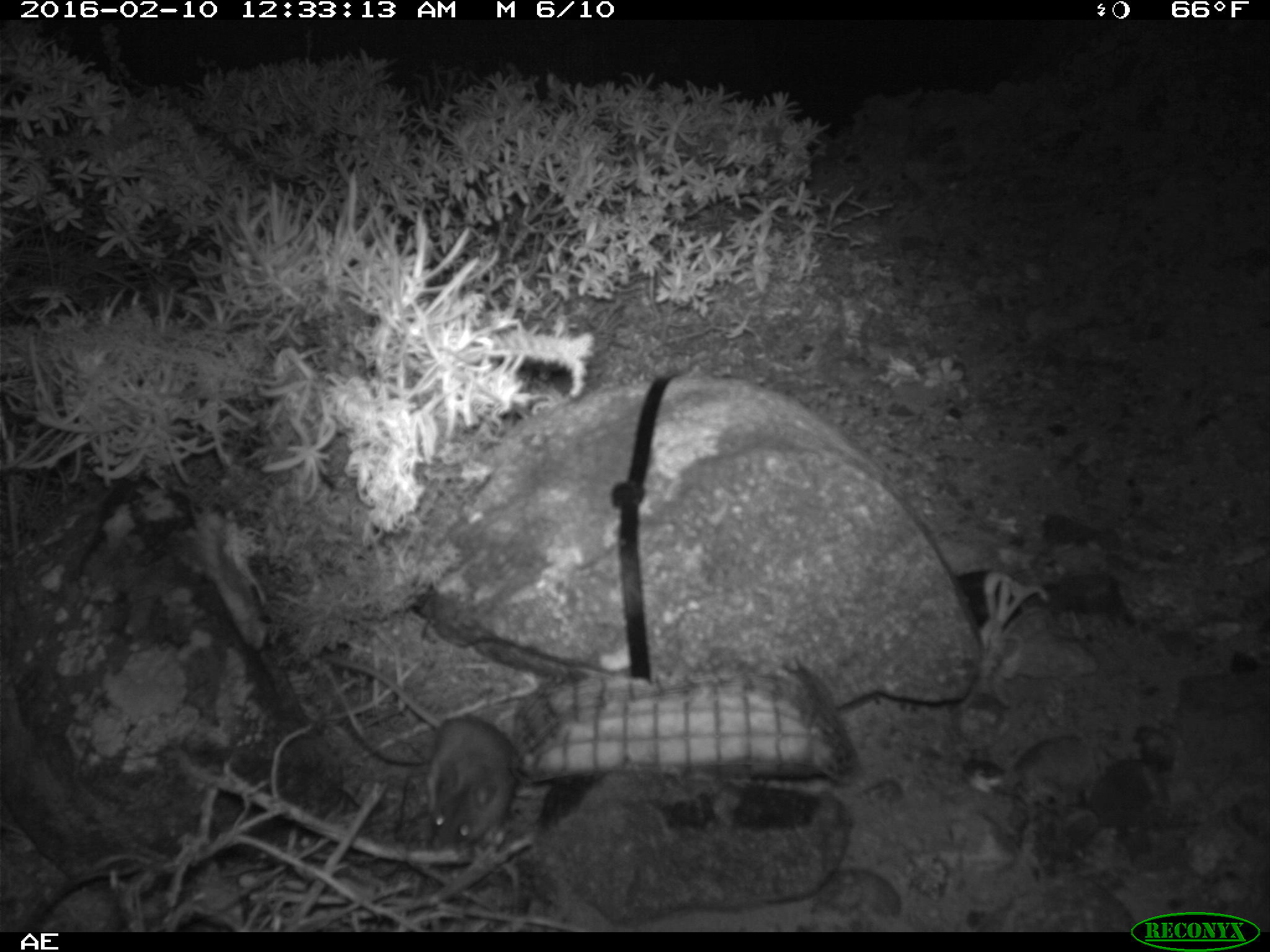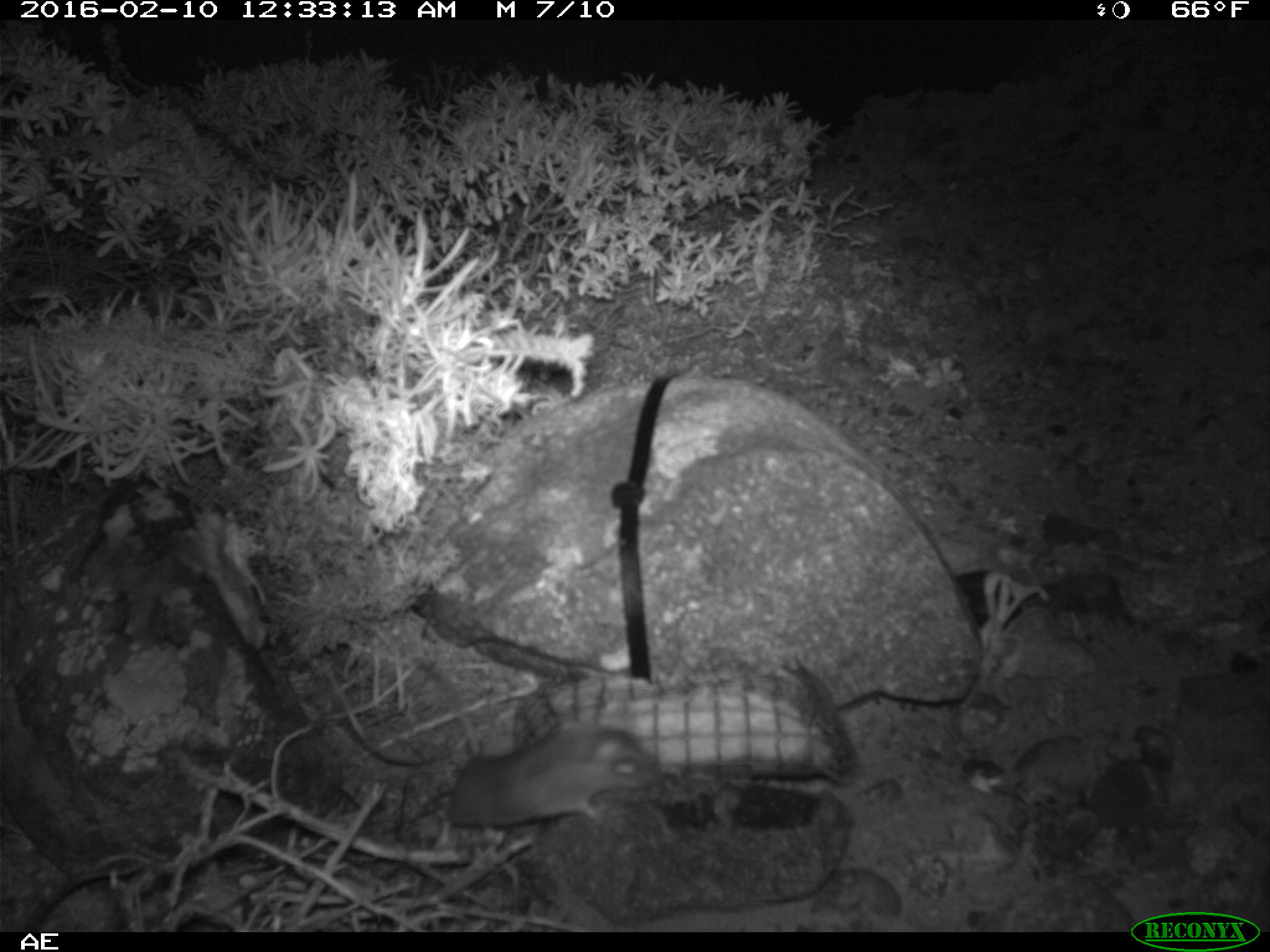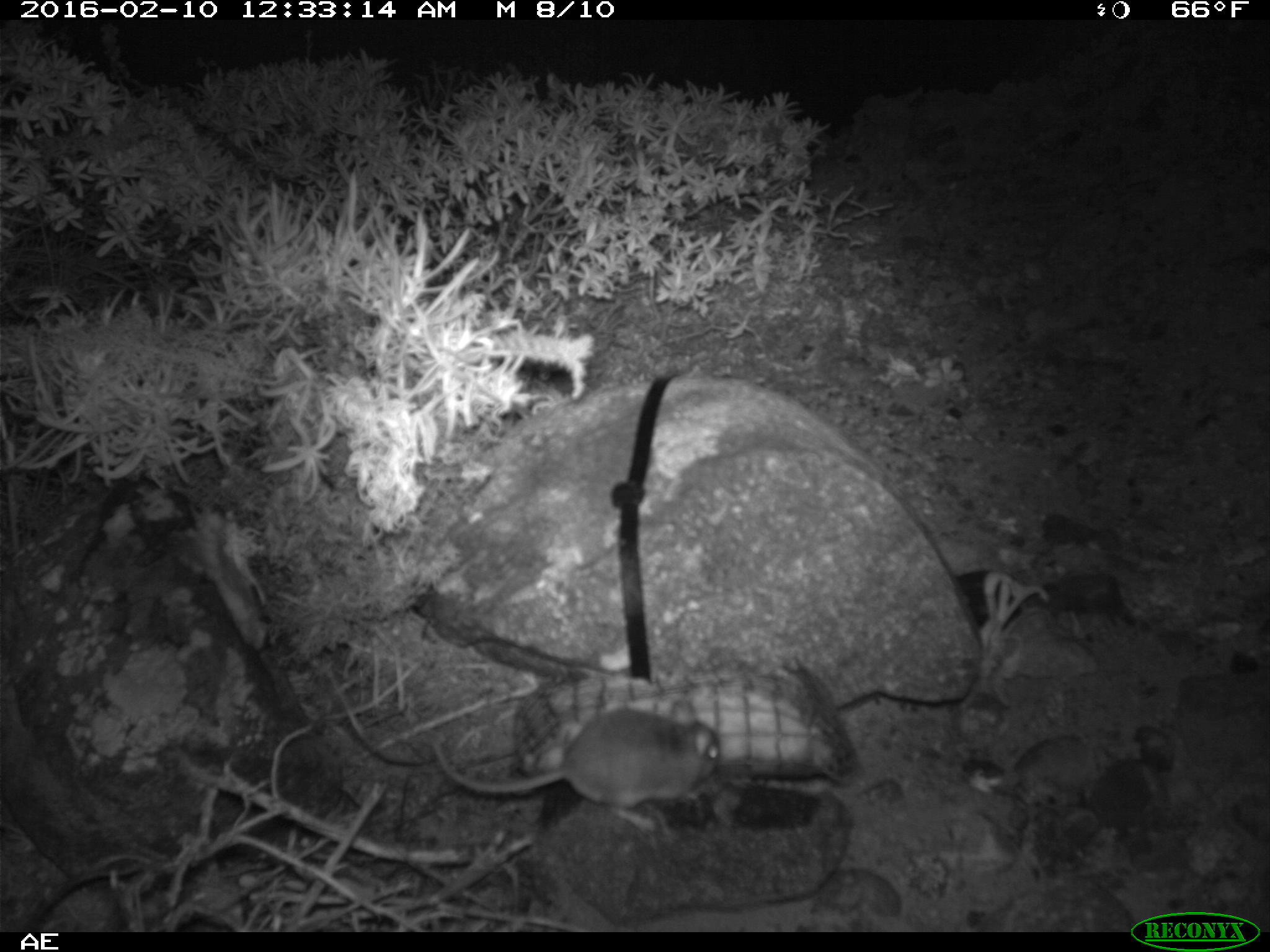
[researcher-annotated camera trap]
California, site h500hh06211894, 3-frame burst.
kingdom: Animalia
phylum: Chordata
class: Mammalia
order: Rodentia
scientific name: Rodentia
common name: rodent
Rodent (Rodentia).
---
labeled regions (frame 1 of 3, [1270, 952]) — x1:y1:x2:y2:
rodent: 322:653:518:847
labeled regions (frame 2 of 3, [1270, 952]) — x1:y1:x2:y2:
rodent: 417:658:662:827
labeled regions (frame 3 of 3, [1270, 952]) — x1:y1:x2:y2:
rodent: 429:706:720:837